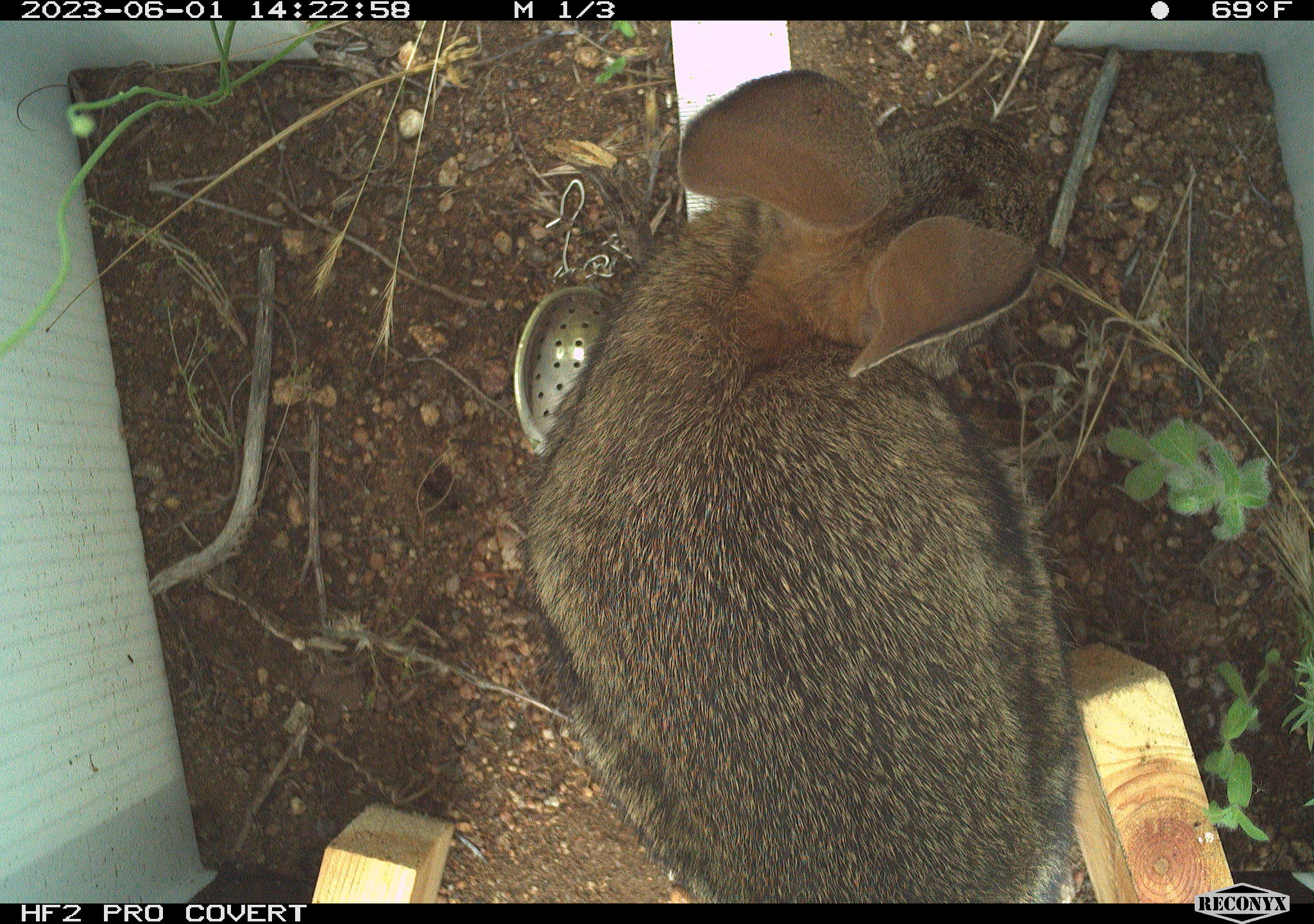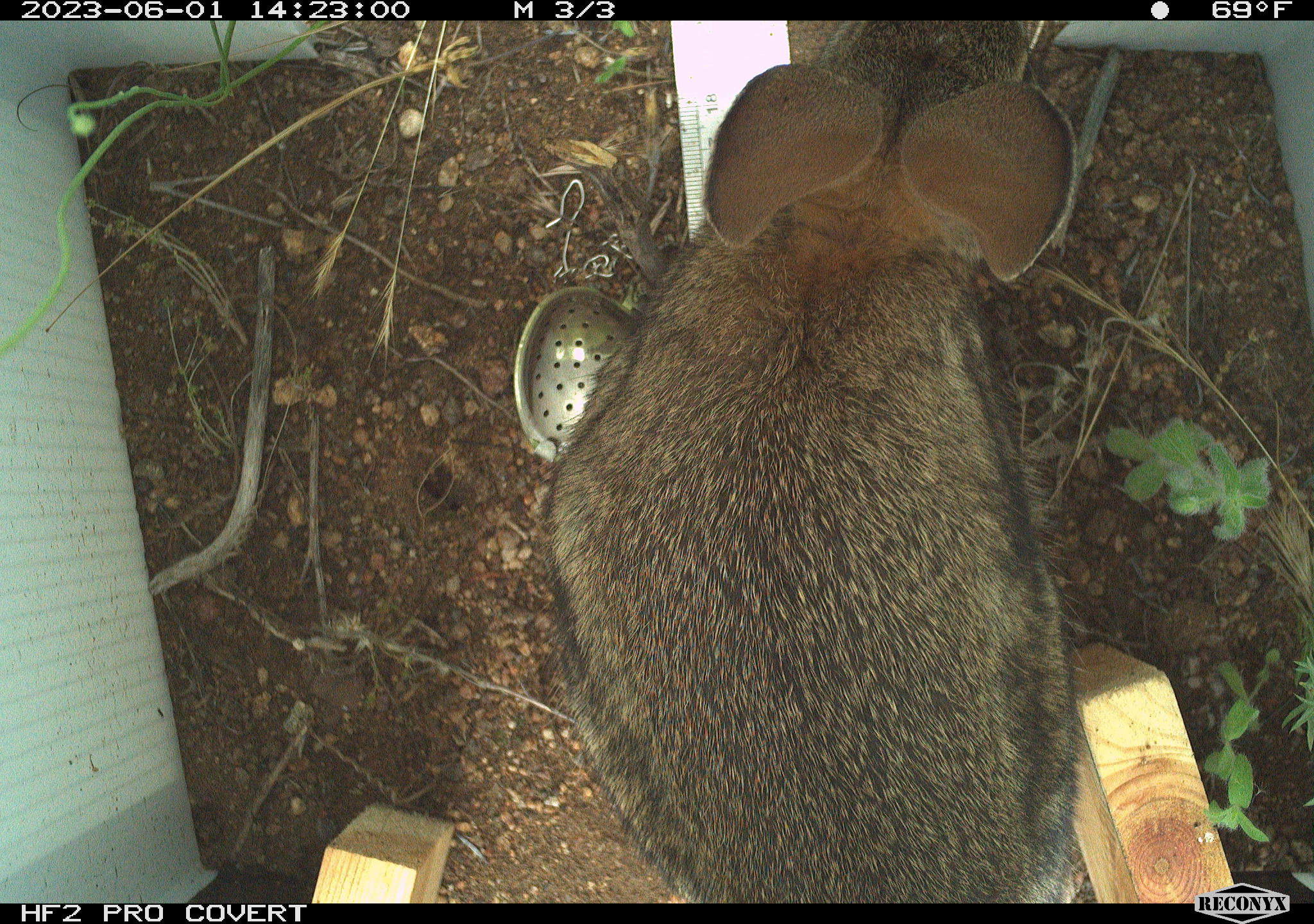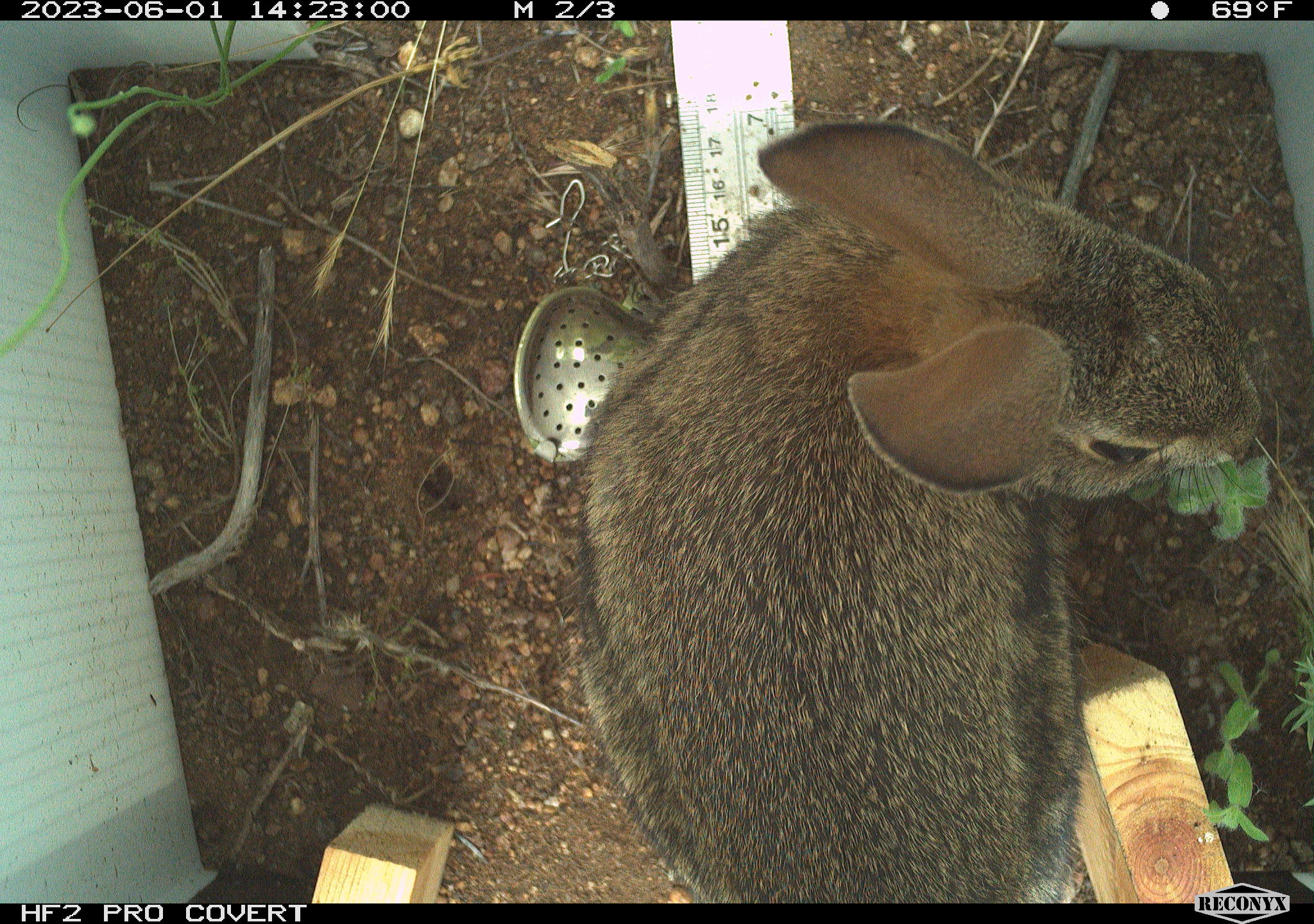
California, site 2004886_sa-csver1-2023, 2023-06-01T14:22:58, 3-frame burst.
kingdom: Animalia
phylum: Chordata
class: Mammalia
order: Lagomorpha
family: Leporidae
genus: Sylvilagus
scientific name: Sylvilagus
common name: cottontail rabbits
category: sylvilagus species